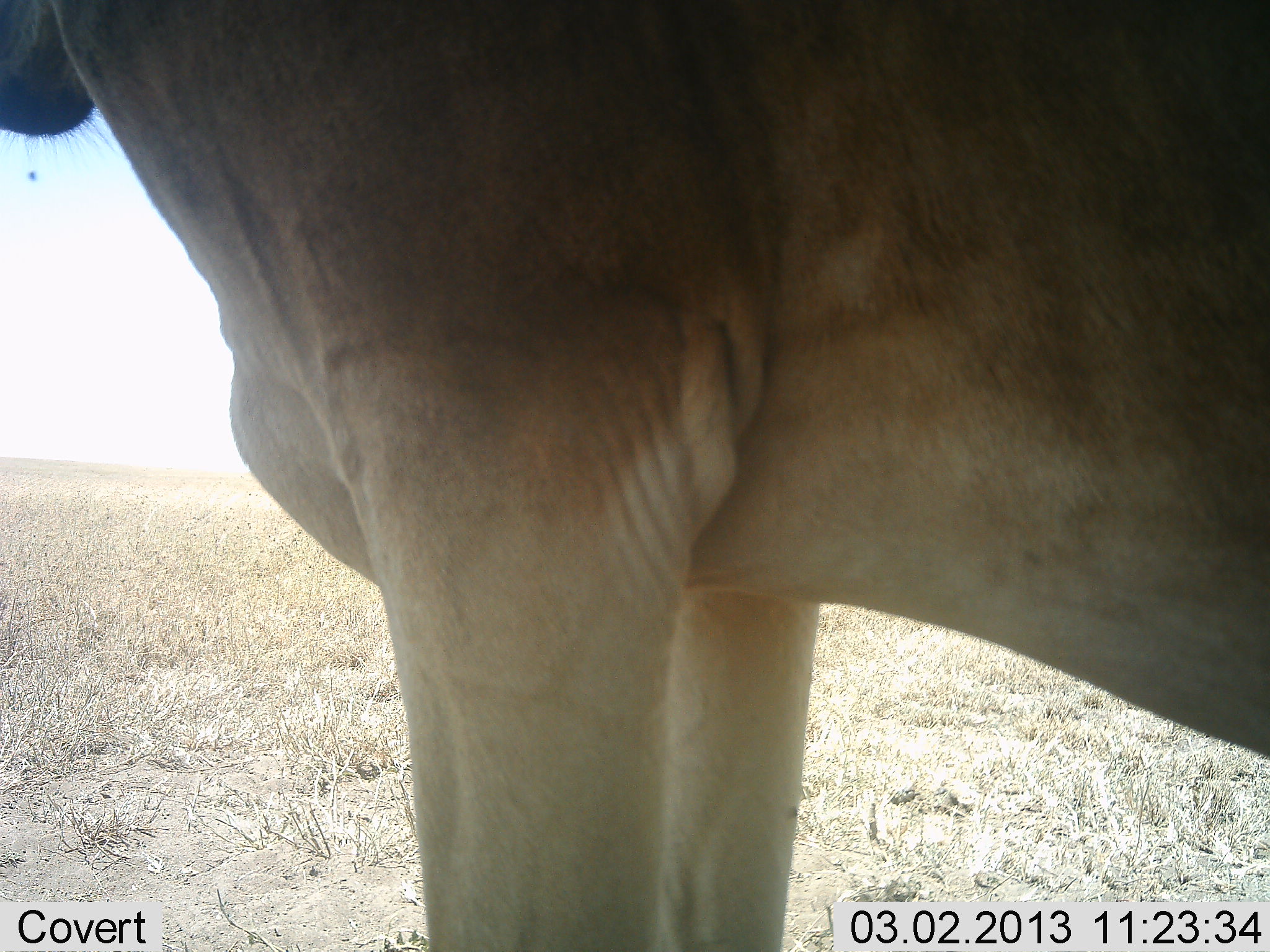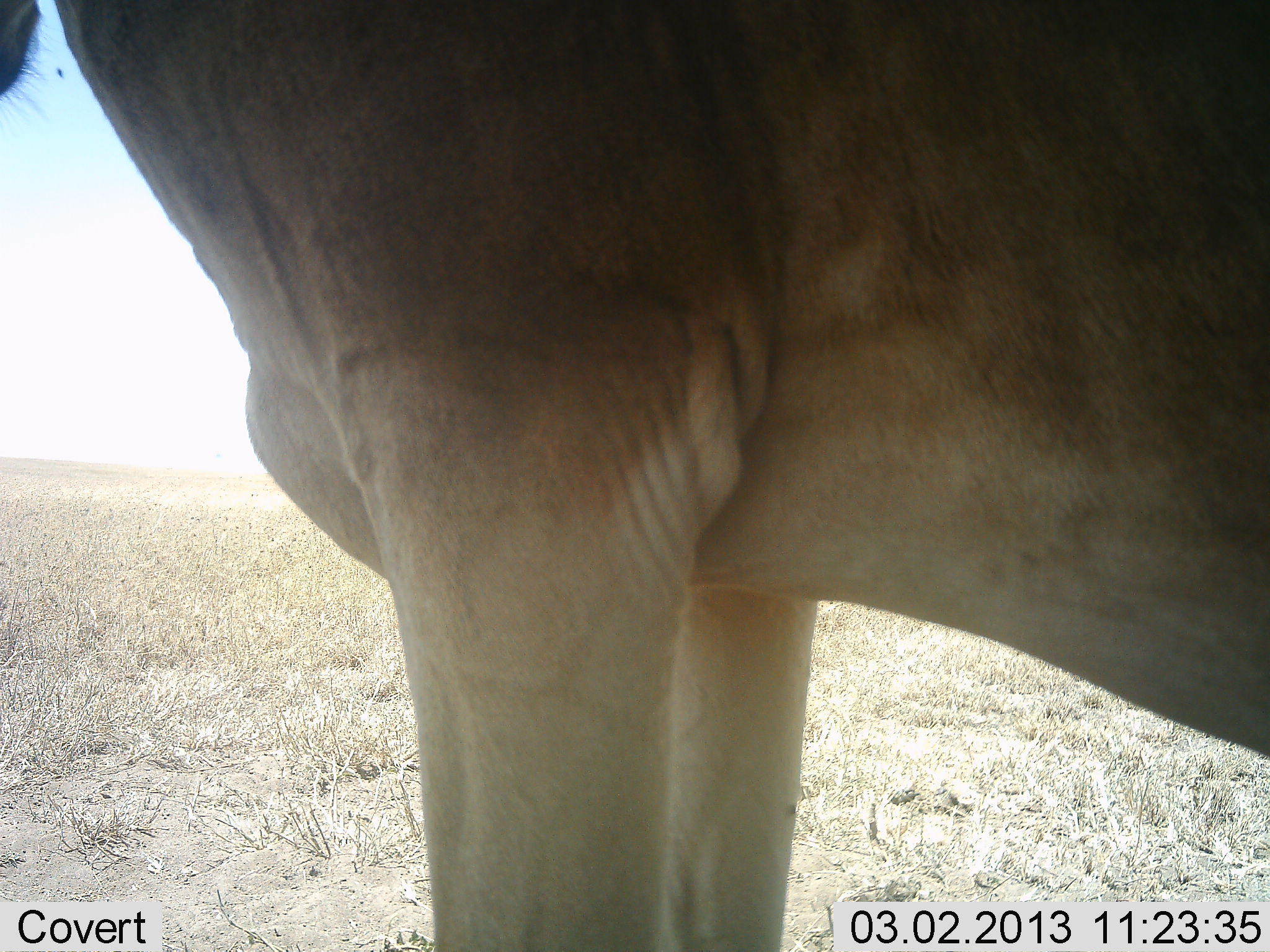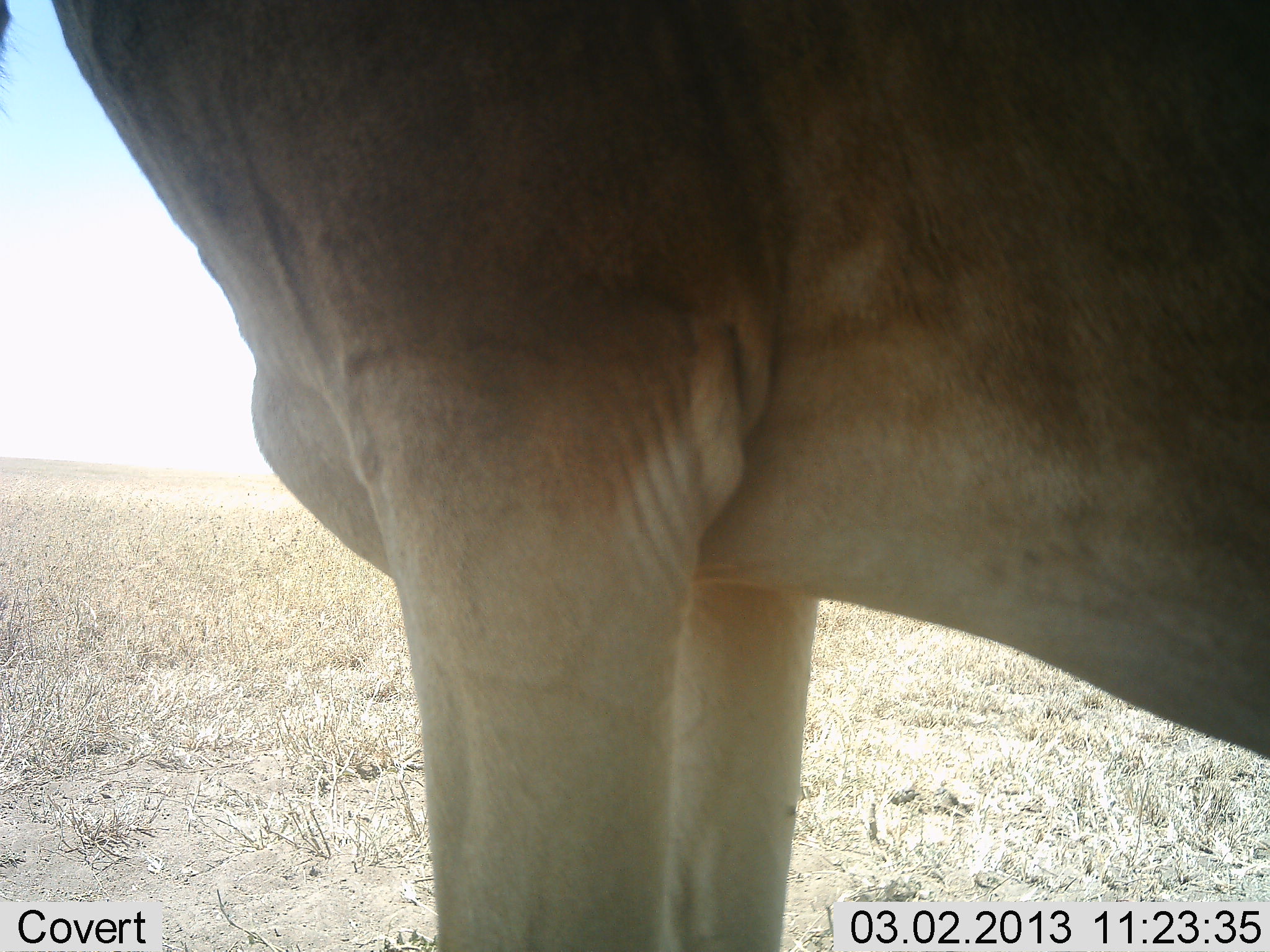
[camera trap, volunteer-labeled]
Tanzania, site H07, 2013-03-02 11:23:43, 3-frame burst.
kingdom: Animalia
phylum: Chordata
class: Mammalia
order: Artiodactyla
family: Bovidae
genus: Alcelaphus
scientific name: Alcelaphus buselaphus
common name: hartebeest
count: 1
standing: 93%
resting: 7%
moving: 7%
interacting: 0%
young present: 0%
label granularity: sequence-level